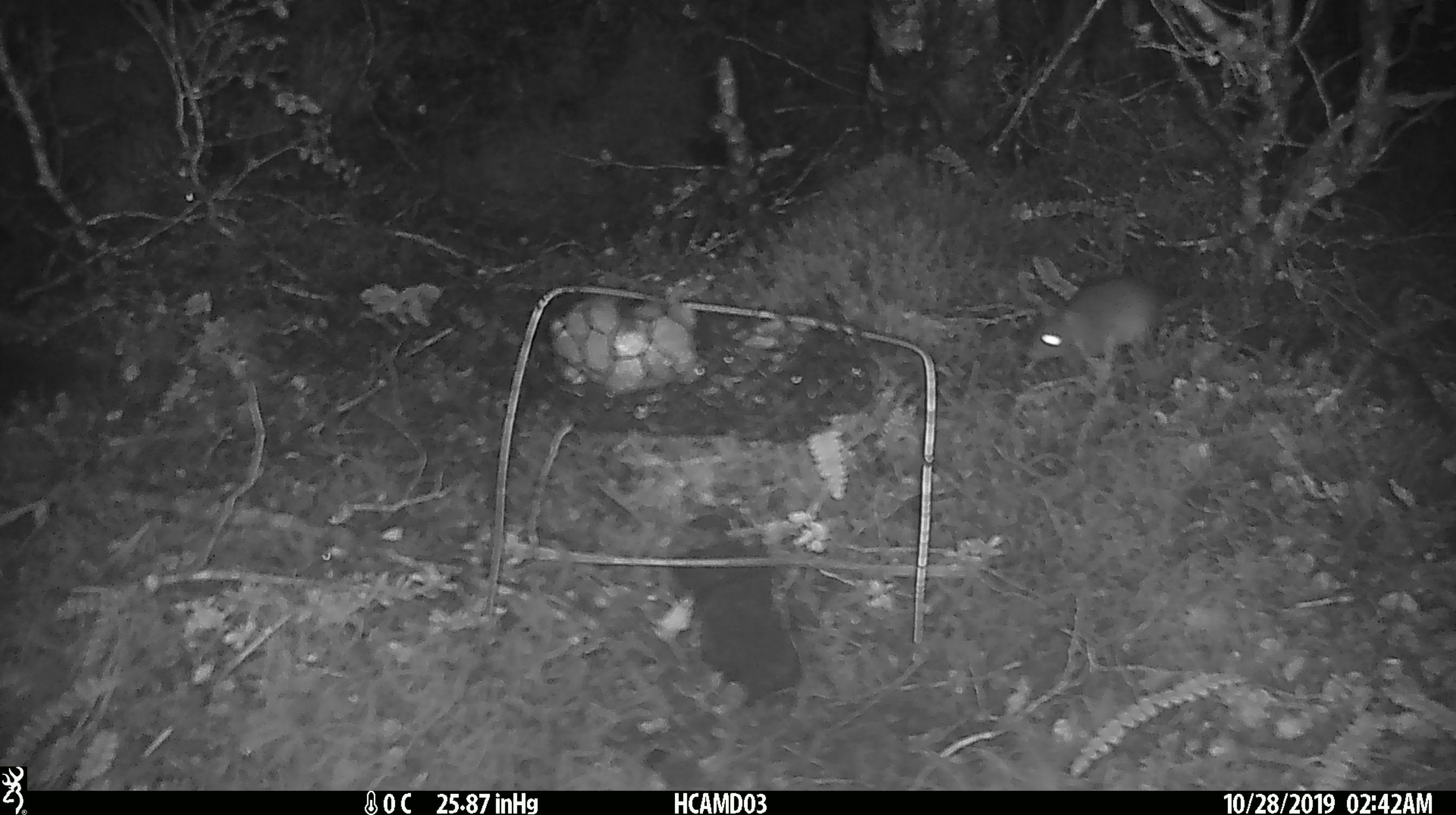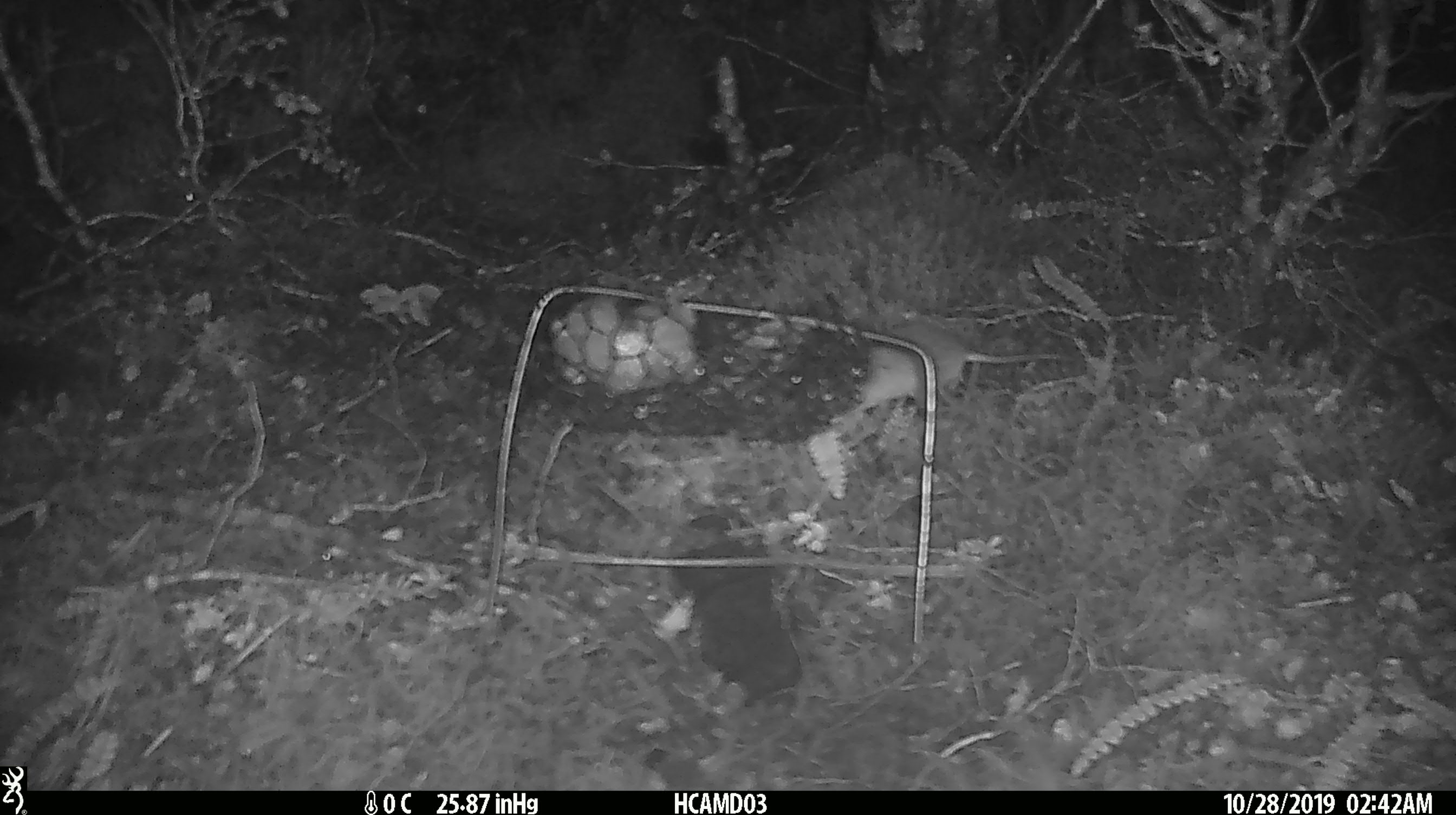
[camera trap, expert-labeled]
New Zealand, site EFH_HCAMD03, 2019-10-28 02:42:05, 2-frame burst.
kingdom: Animalia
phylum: Chordata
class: Mammalia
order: Rodentia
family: Muridae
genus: Mus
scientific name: Mus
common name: mouse